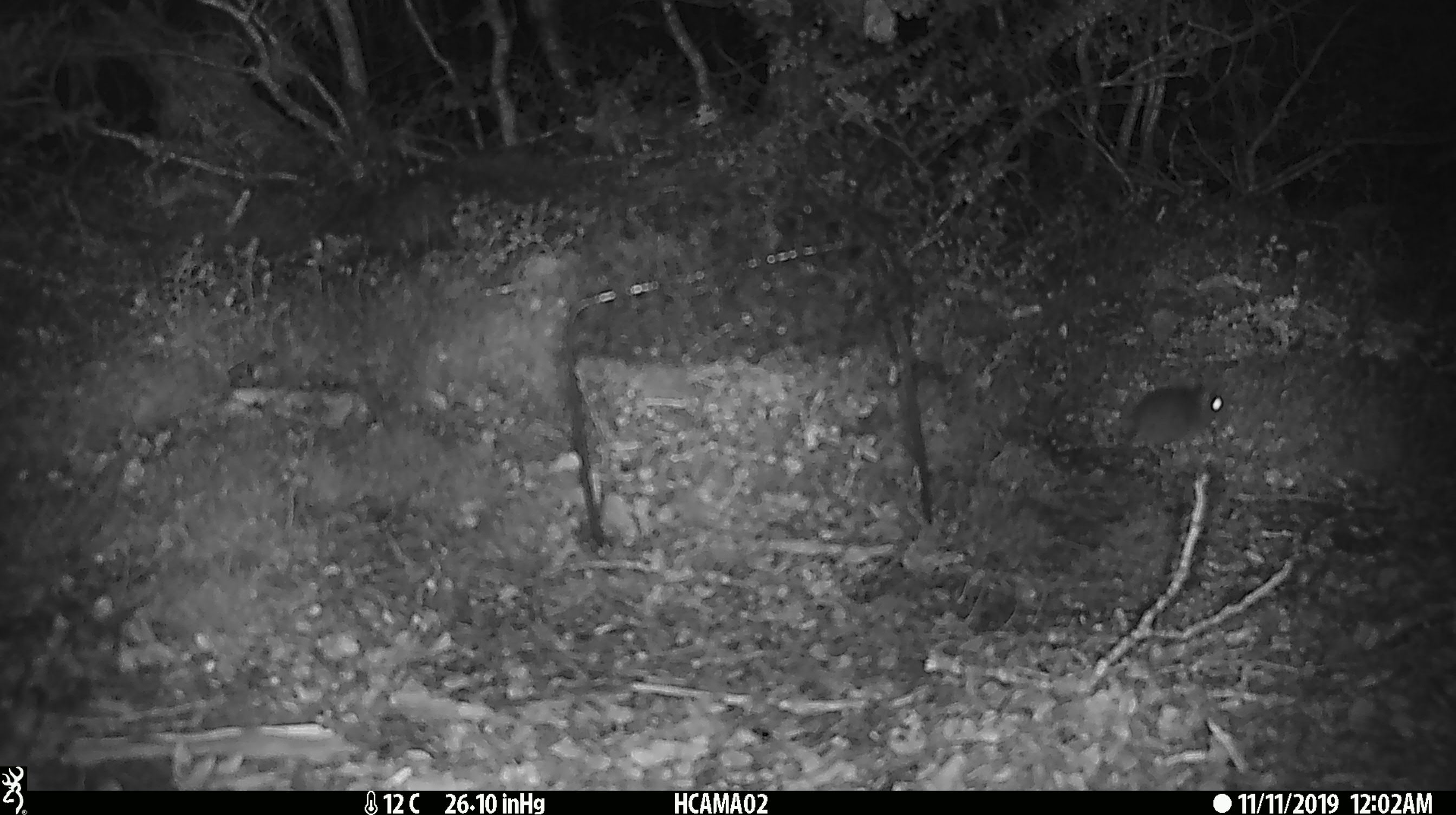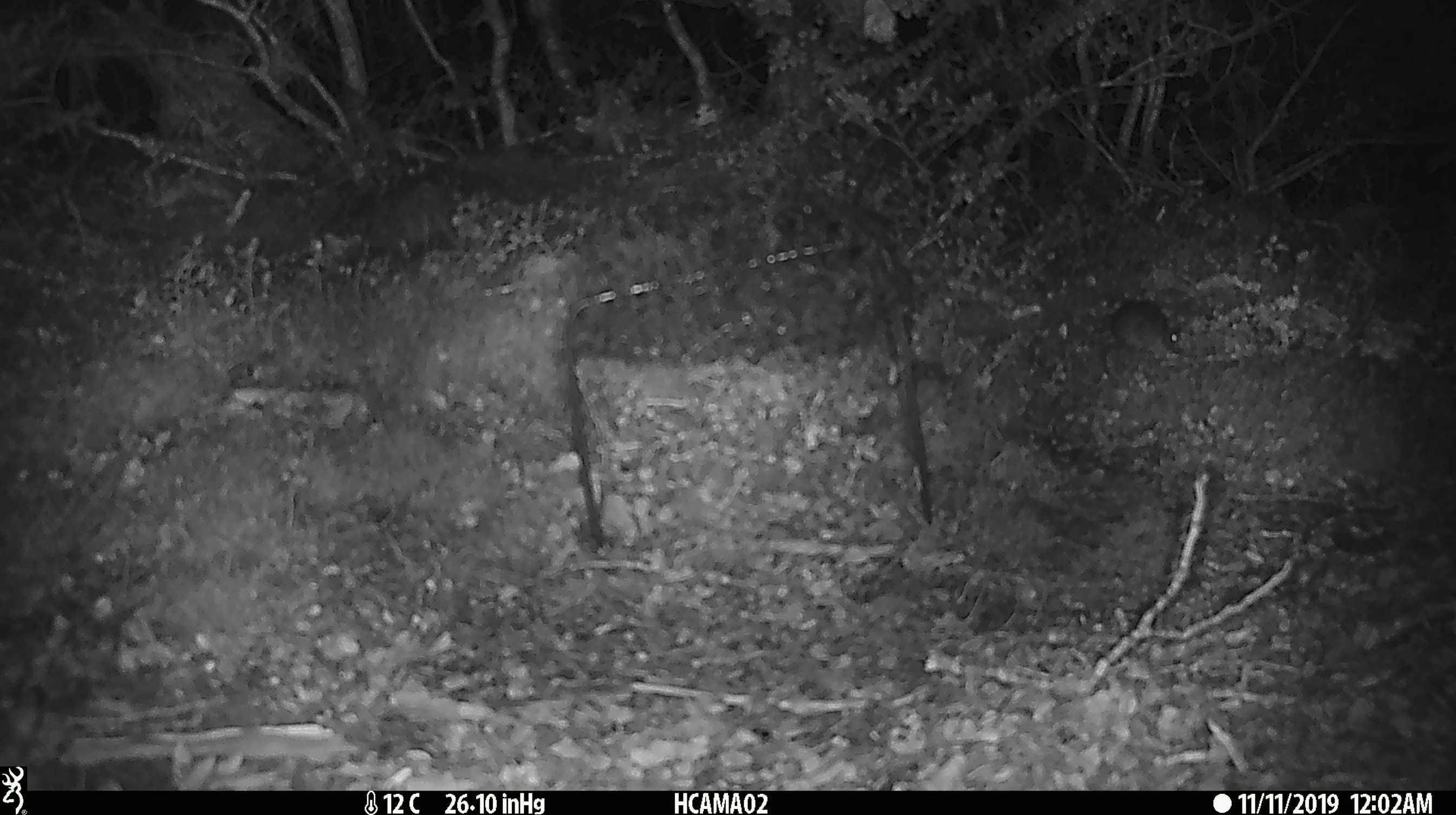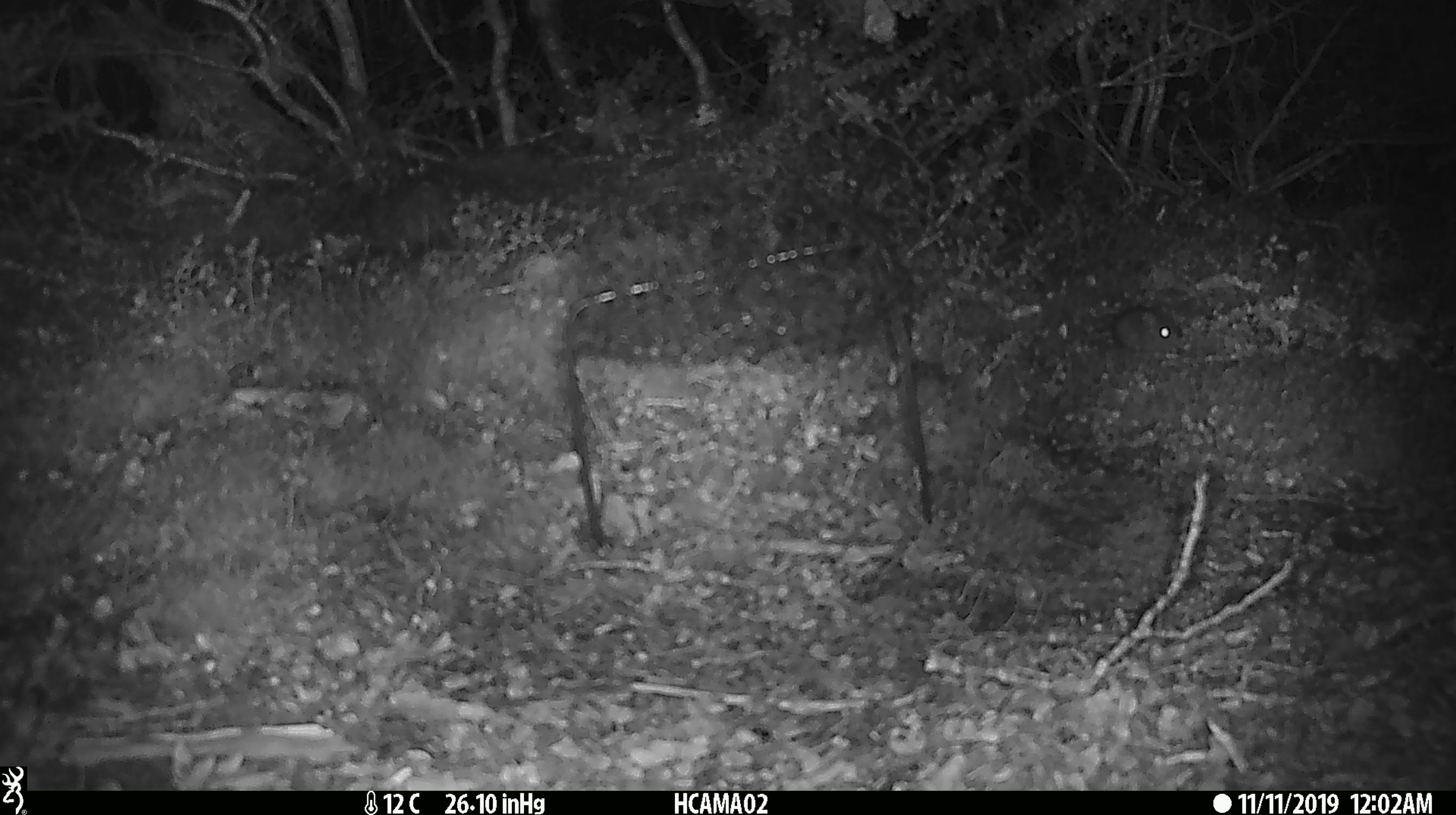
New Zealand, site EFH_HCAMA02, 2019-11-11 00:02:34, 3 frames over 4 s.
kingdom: Animalia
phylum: Chordata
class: Mammalia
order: Rodentia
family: Muridae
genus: Mus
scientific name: Mus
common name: mouse